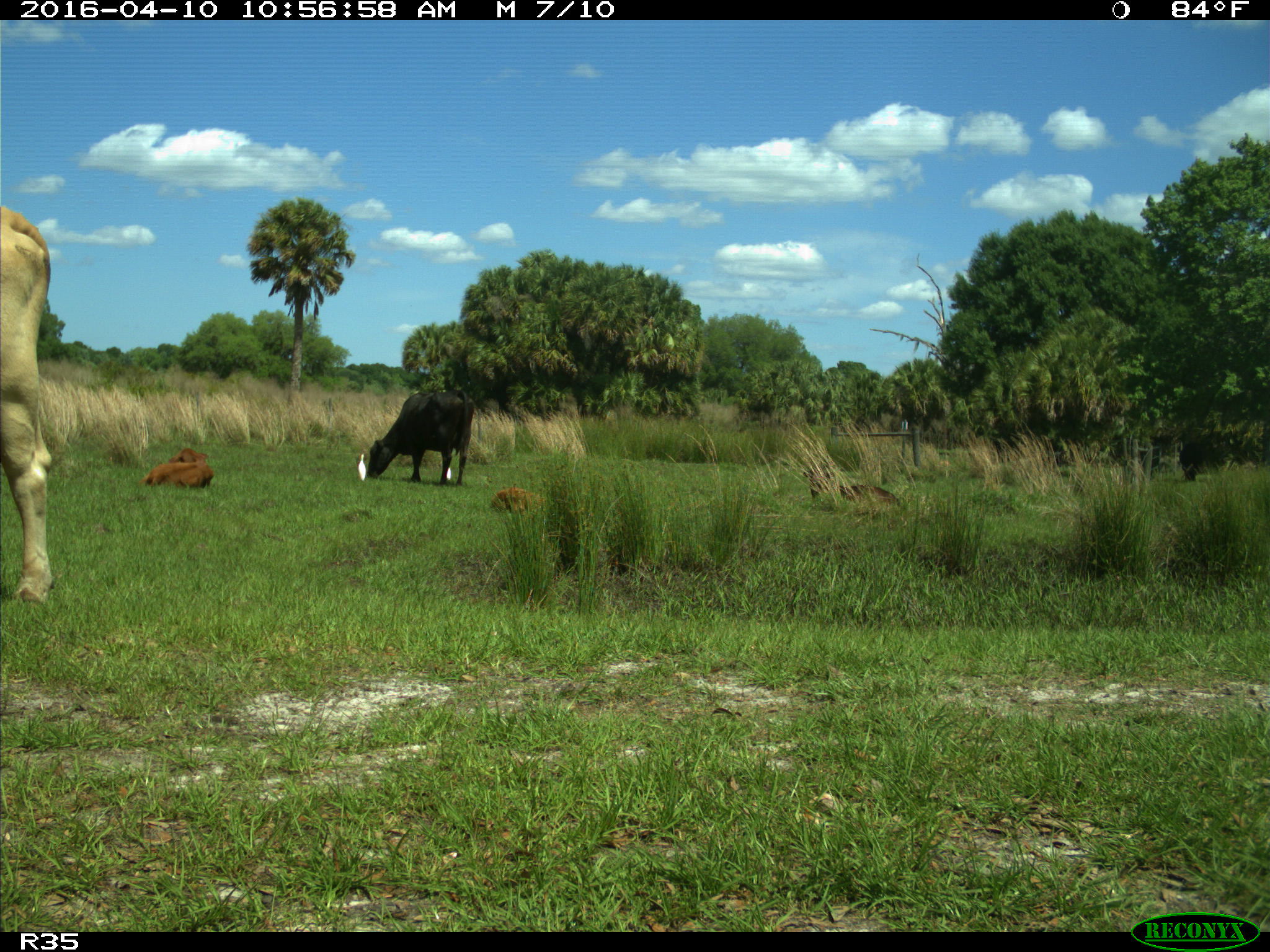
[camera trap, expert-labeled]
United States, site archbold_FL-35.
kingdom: Animalia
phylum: Chordata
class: Mammalia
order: Artiodactyla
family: Bovidae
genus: Bos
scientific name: Bos taurus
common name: domestic cow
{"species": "Bos taurus (domestic cow)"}